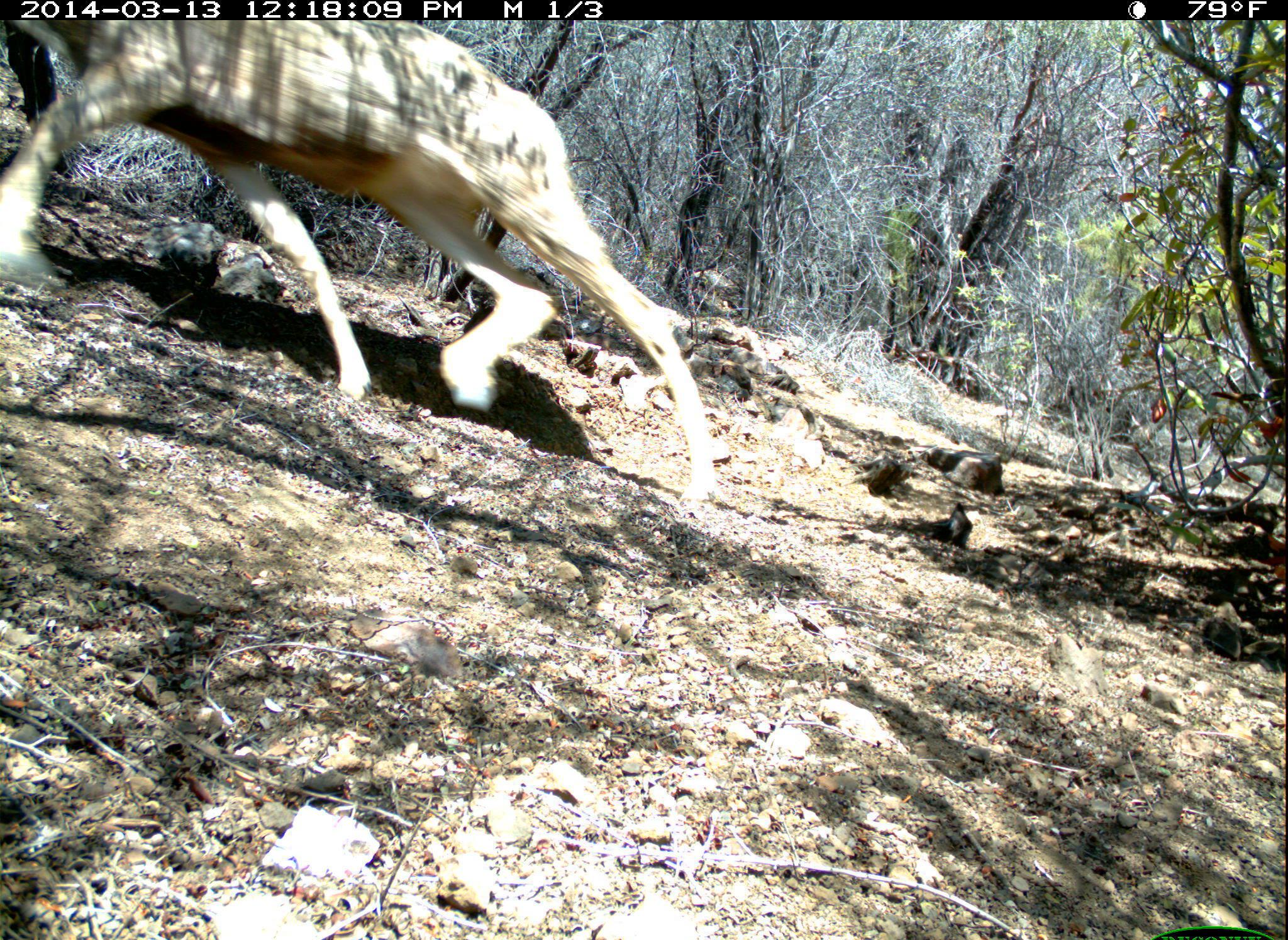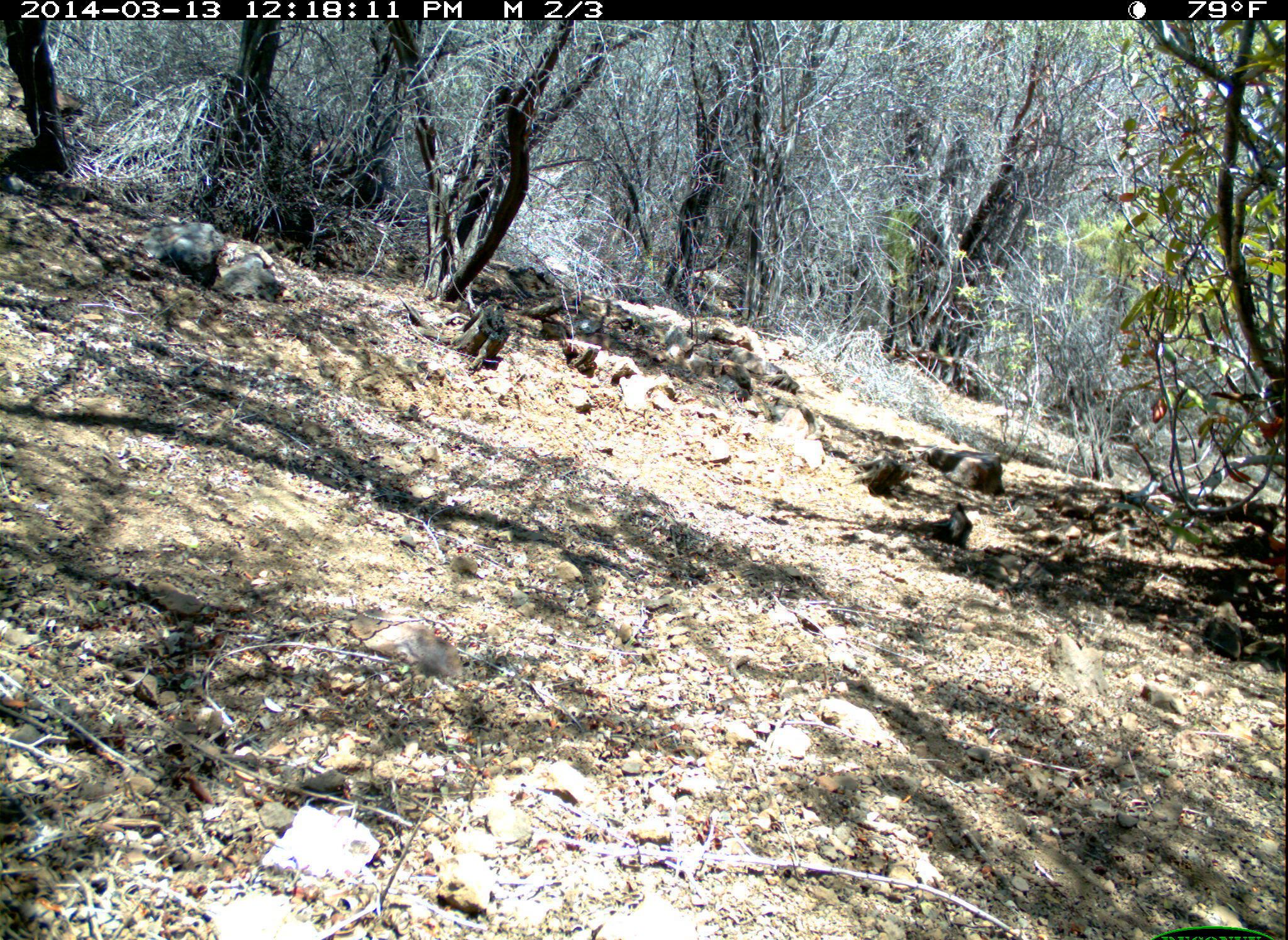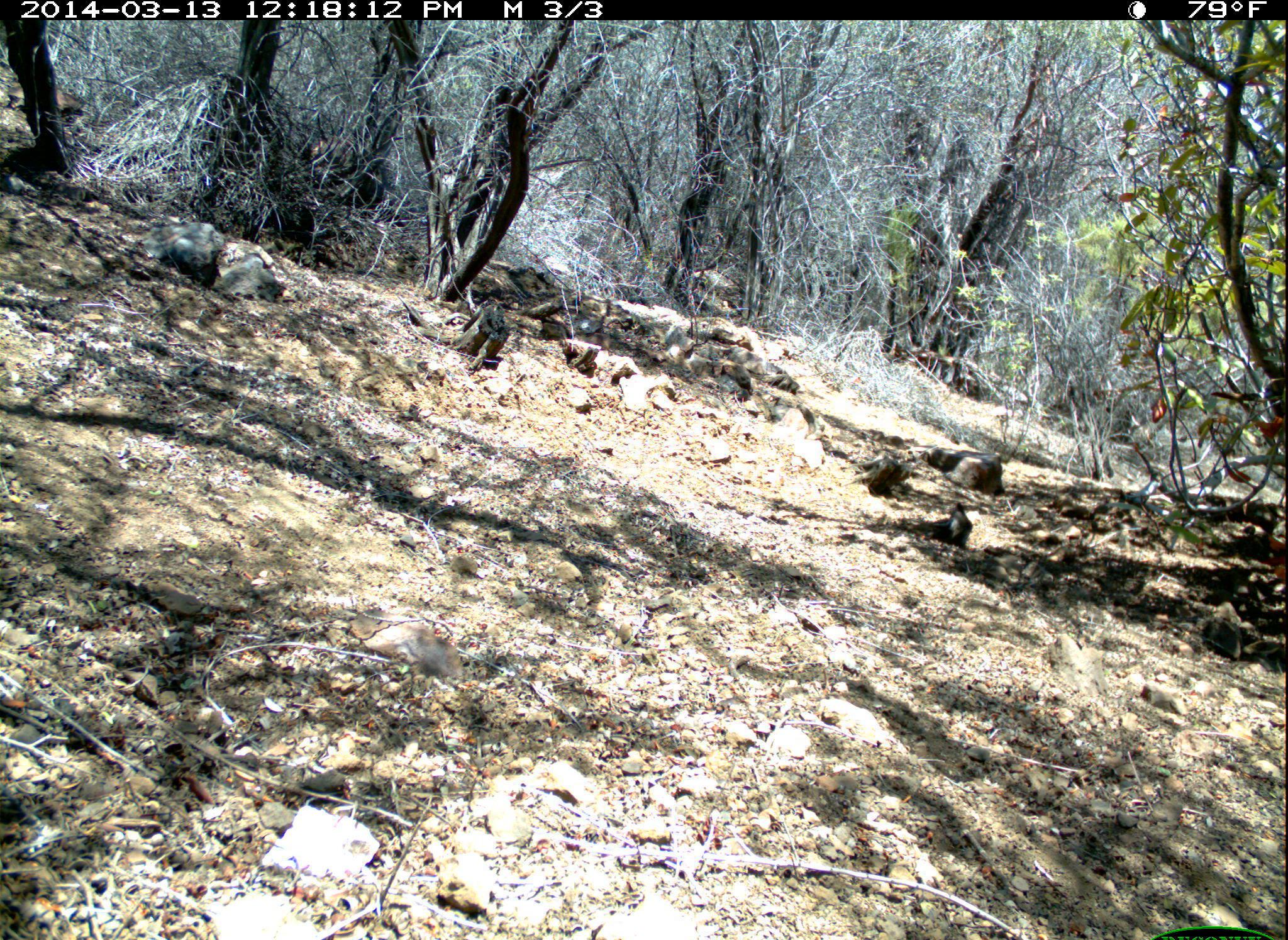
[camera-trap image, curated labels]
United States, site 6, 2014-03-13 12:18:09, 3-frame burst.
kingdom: Animalia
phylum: Chordata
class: Mammalia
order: Artiodactyla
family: Cervidae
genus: Odocoileus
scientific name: Odocoileus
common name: deer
Deer (Odocoileus).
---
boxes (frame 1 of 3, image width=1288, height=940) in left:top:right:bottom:
deer: 0:24:721:506